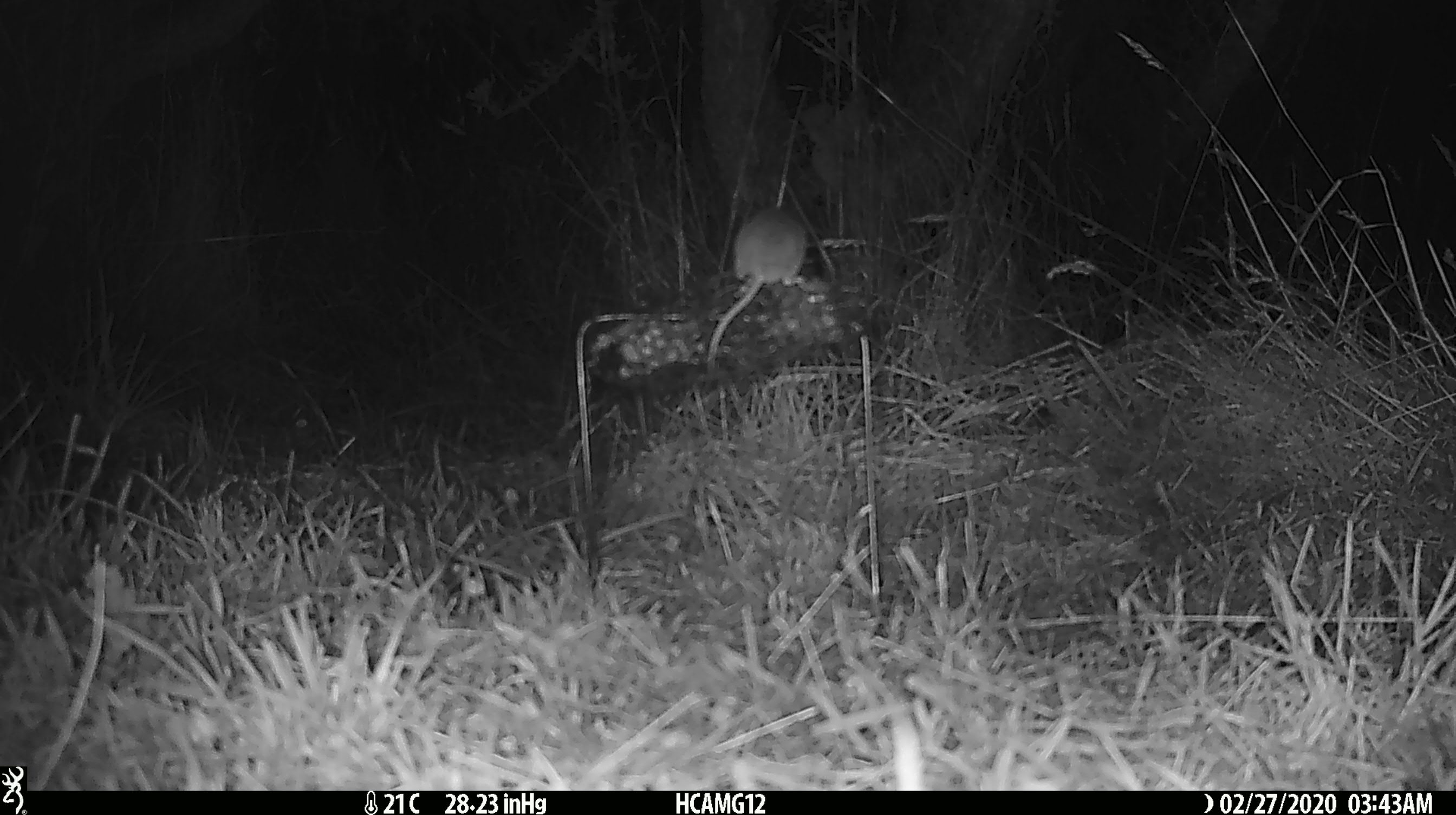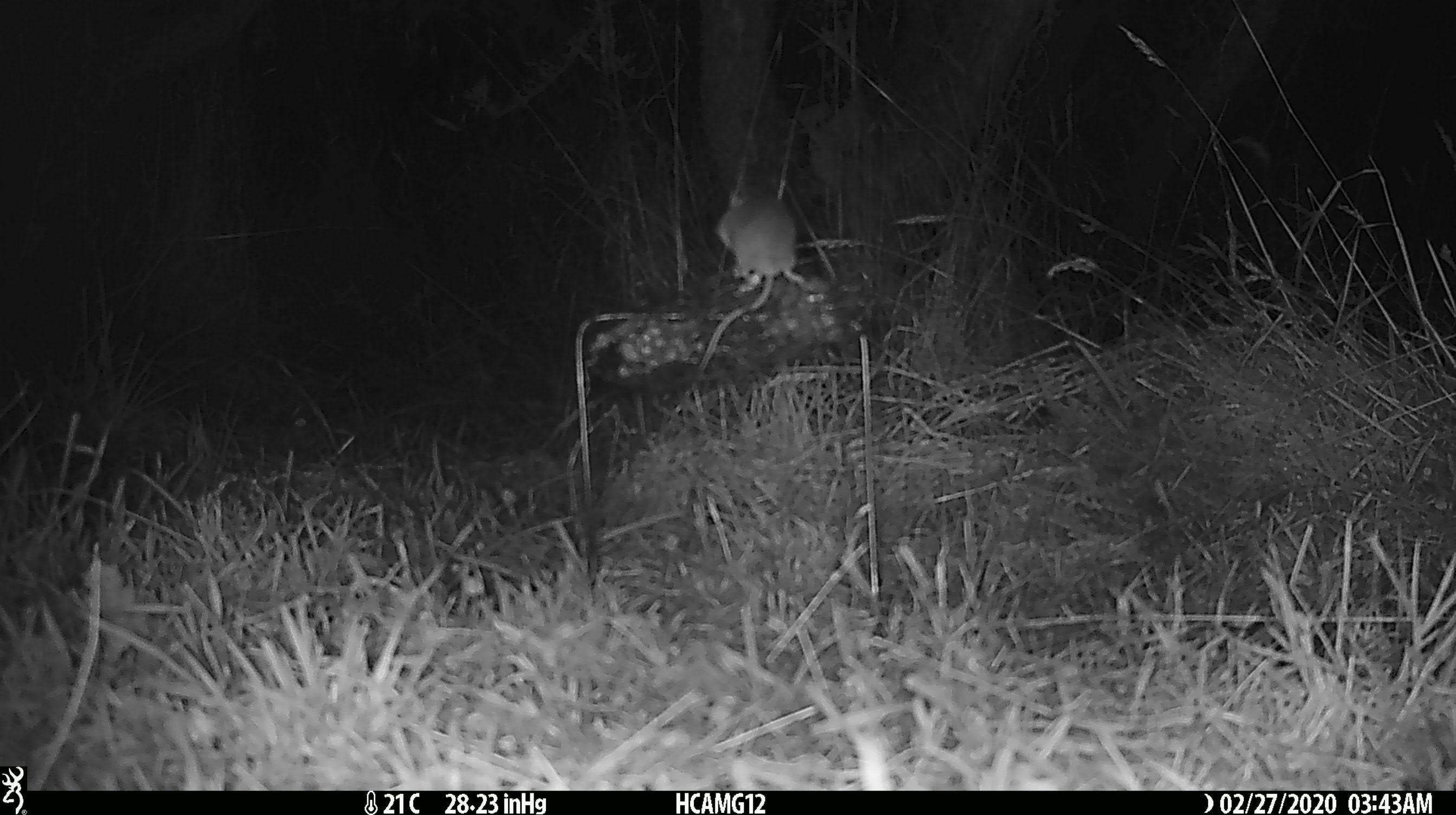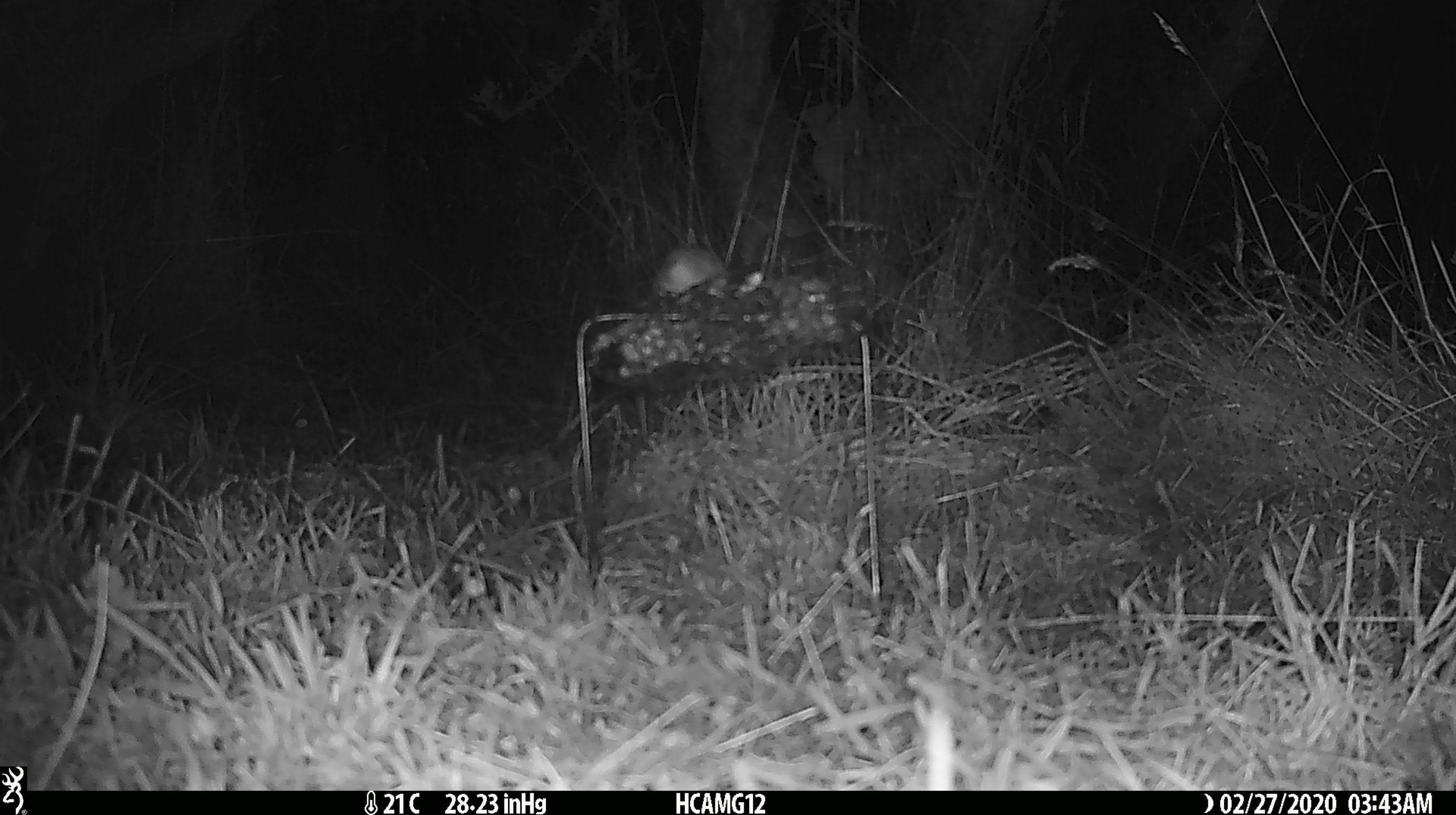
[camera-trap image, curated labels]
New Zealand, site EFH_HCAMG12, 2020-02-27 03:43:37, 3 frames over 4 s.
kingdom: Animalia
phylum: Chordata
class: Mammalia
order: Rodentia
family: Muridae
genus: Mus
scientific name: Mus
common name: mouse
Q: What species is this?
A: Mouse (Mus).